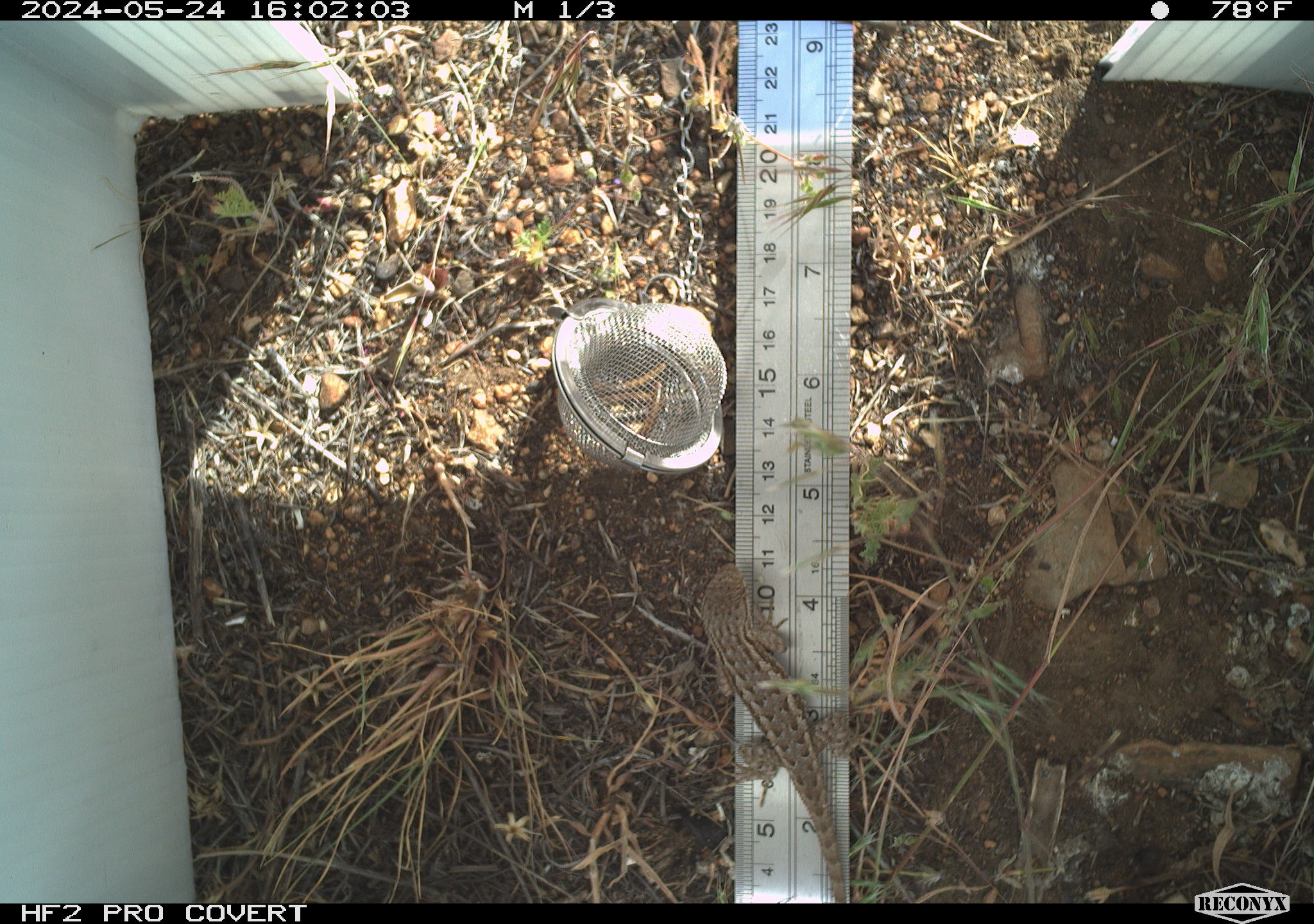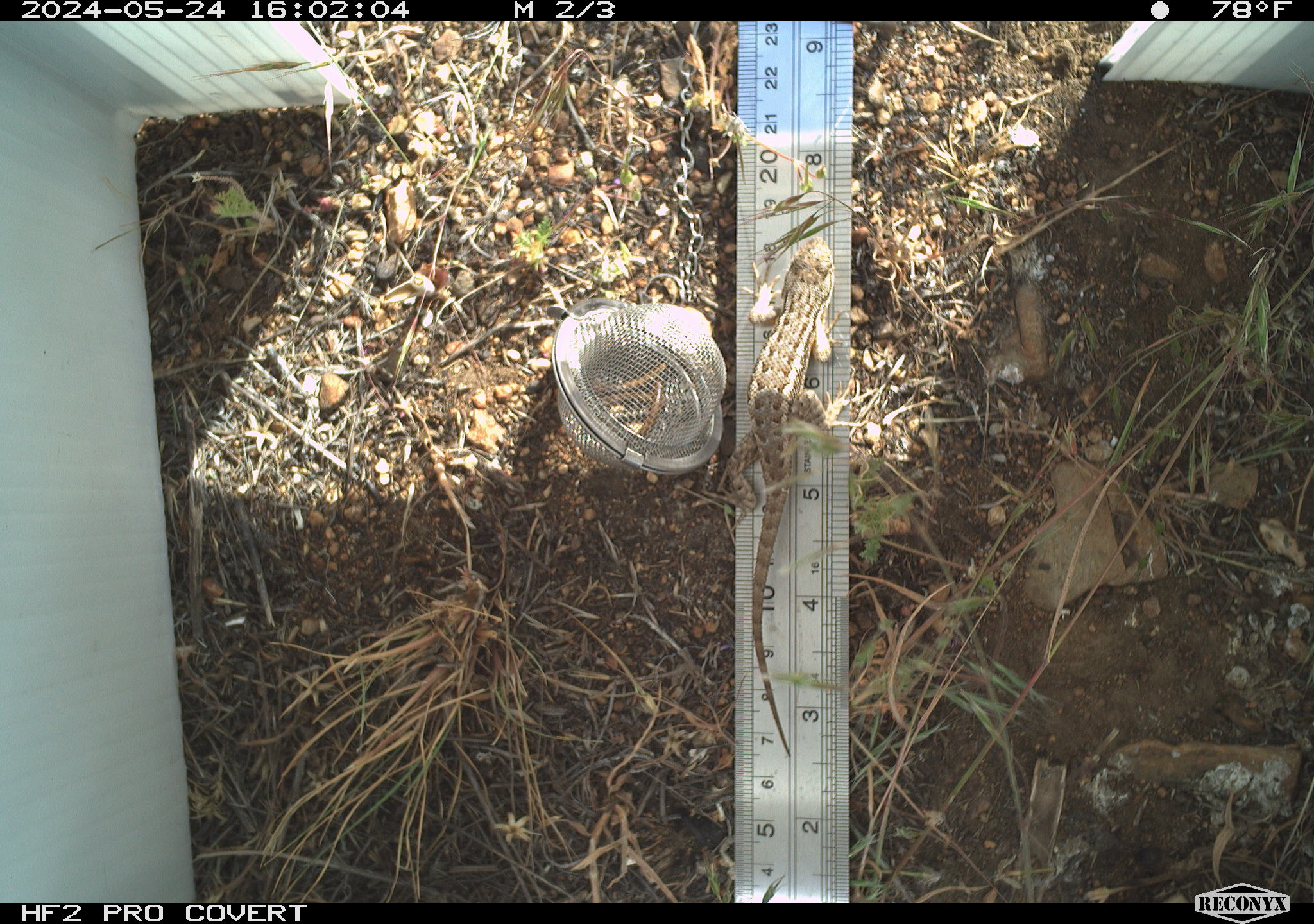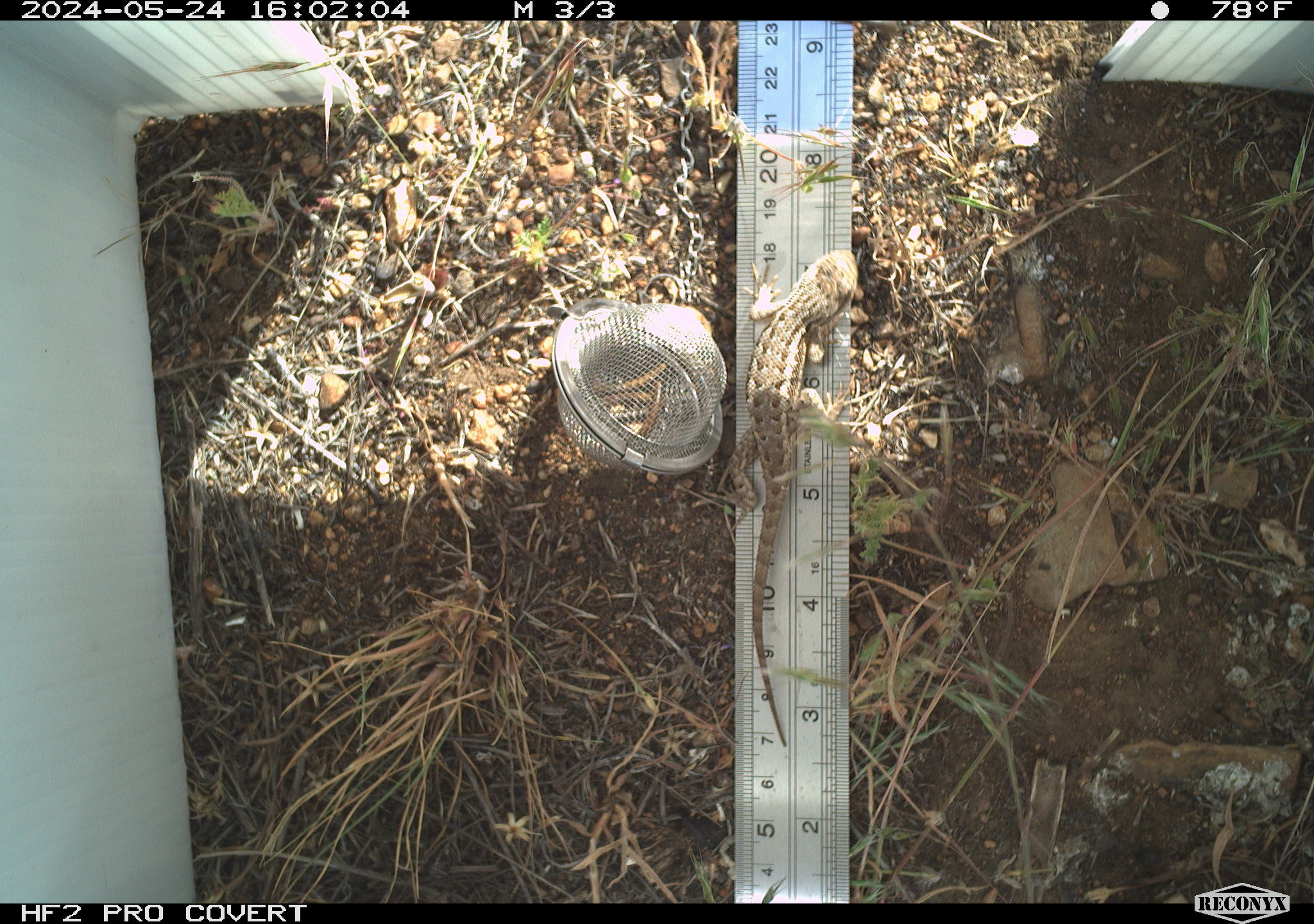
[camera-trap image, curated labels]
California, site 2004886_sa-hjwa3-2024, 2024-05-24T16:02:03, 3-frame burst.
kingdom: Animalia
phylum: Chordata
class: Reptilia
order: Squamata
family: Phrynosomatidae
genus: Sceloporus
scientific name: Sceloporus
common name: spiny lizards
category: sceloporus species